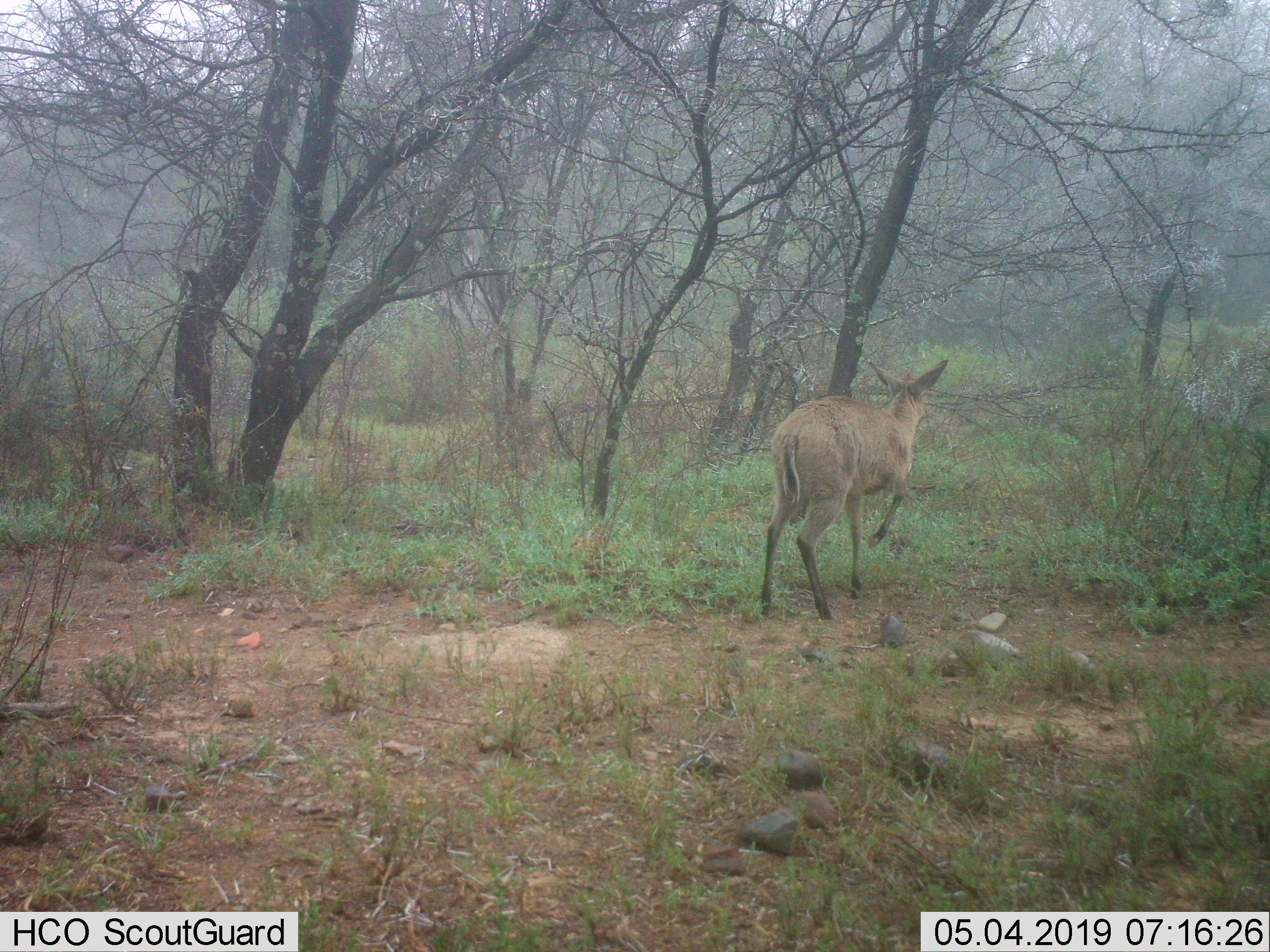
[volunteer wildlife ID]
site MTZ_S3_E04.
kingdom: Animalia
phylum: Chordata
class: Mammalia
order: Artiodactyla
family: Cervidae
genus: Dama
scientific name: Dama dama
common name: fallow deer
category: fallowdeer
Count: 1.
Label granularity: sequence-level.